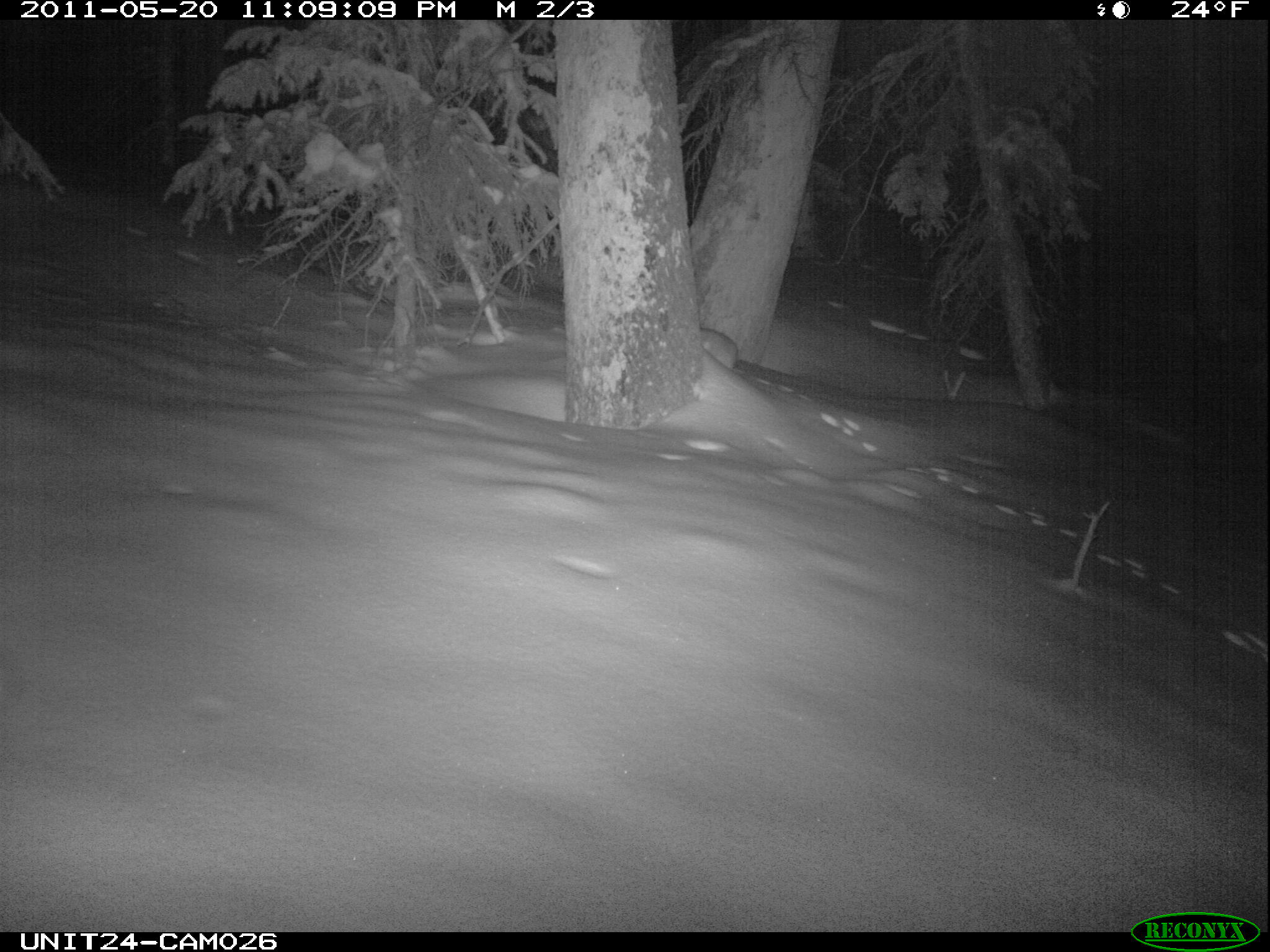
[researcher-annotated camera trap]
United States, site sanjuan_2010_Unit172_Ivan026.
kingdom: Animalia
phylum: Chordata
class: Mammalia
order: Lagomorpha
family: Leporidae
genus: Lepus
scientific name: Lepus americanus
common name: snowshoe hare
Lepus americanus (snowshoe hare).